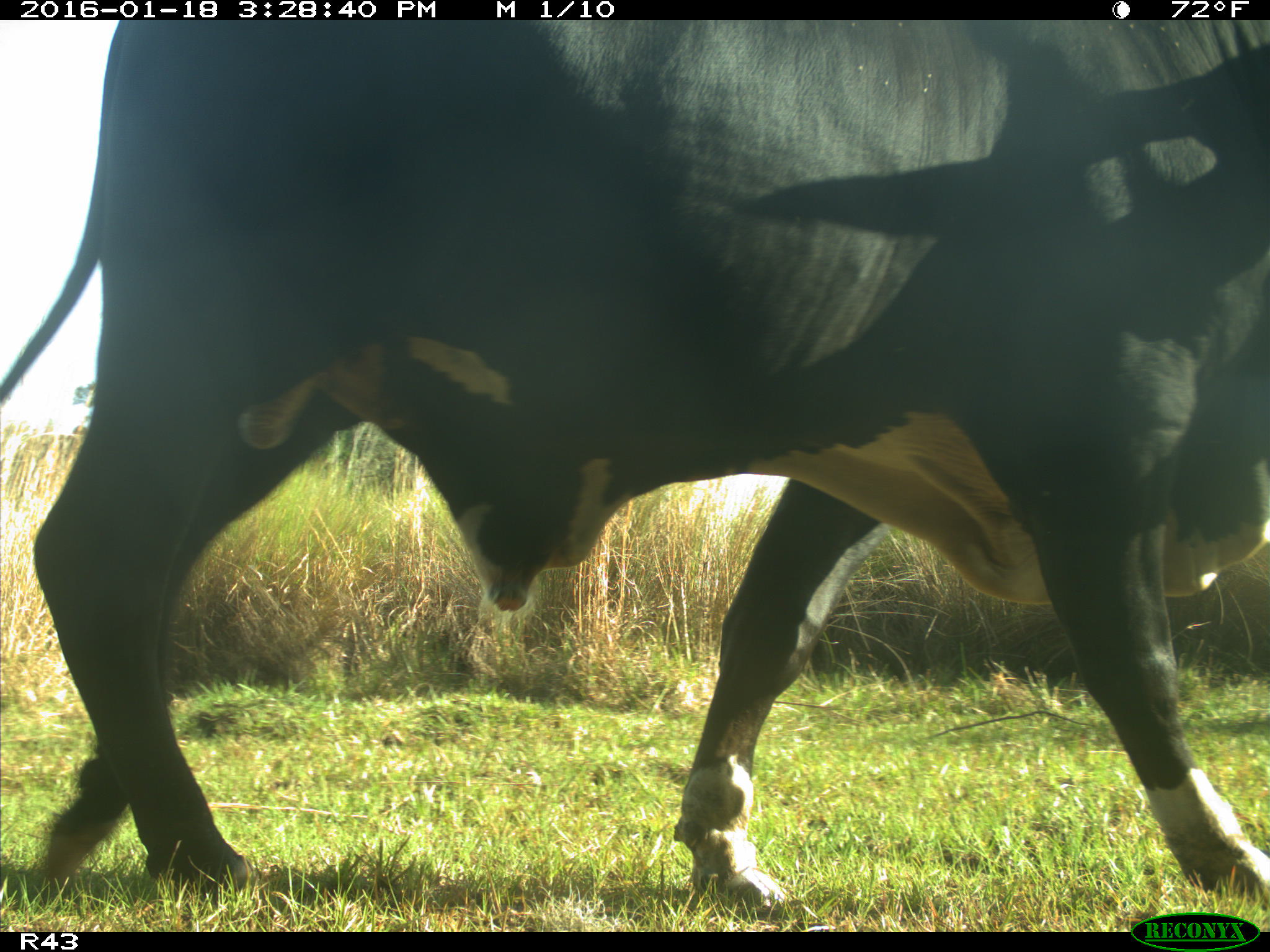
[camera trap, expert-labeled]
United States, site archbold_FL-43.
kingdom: Animalia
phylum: Chordata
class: Mammalia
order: Artiodactyla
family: Bovidae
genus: Bos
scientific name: Bos taurus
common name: domestic cow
Bos taurus (domestic cow).